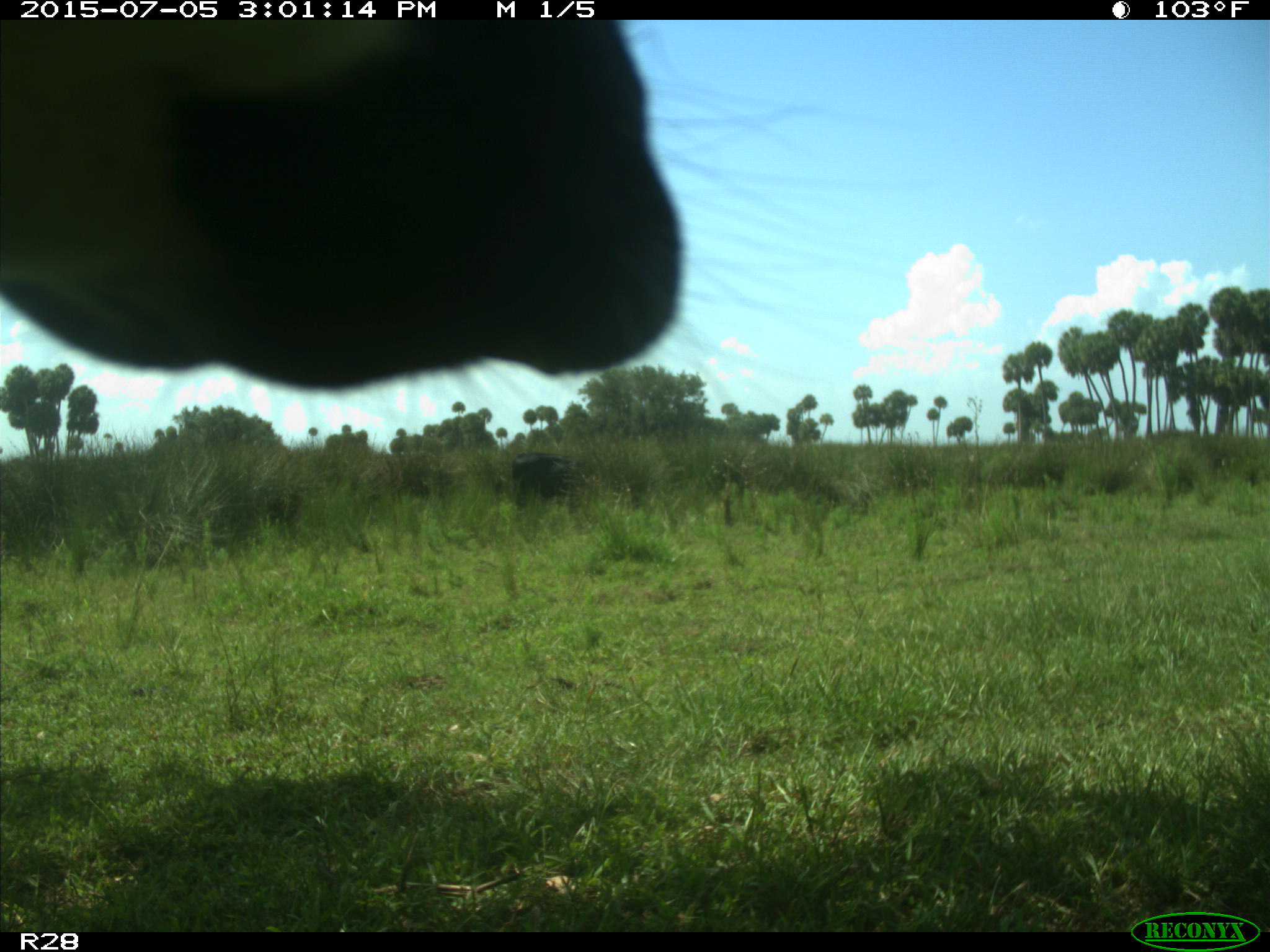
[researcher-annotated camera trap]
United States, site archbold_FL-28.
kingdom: Animalia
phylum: Chordata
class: Mammalia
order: Artiodactyla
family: Bovidae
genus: Bos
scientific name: Bos taurus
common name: domestic cow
Bos taurus (domestic cow).